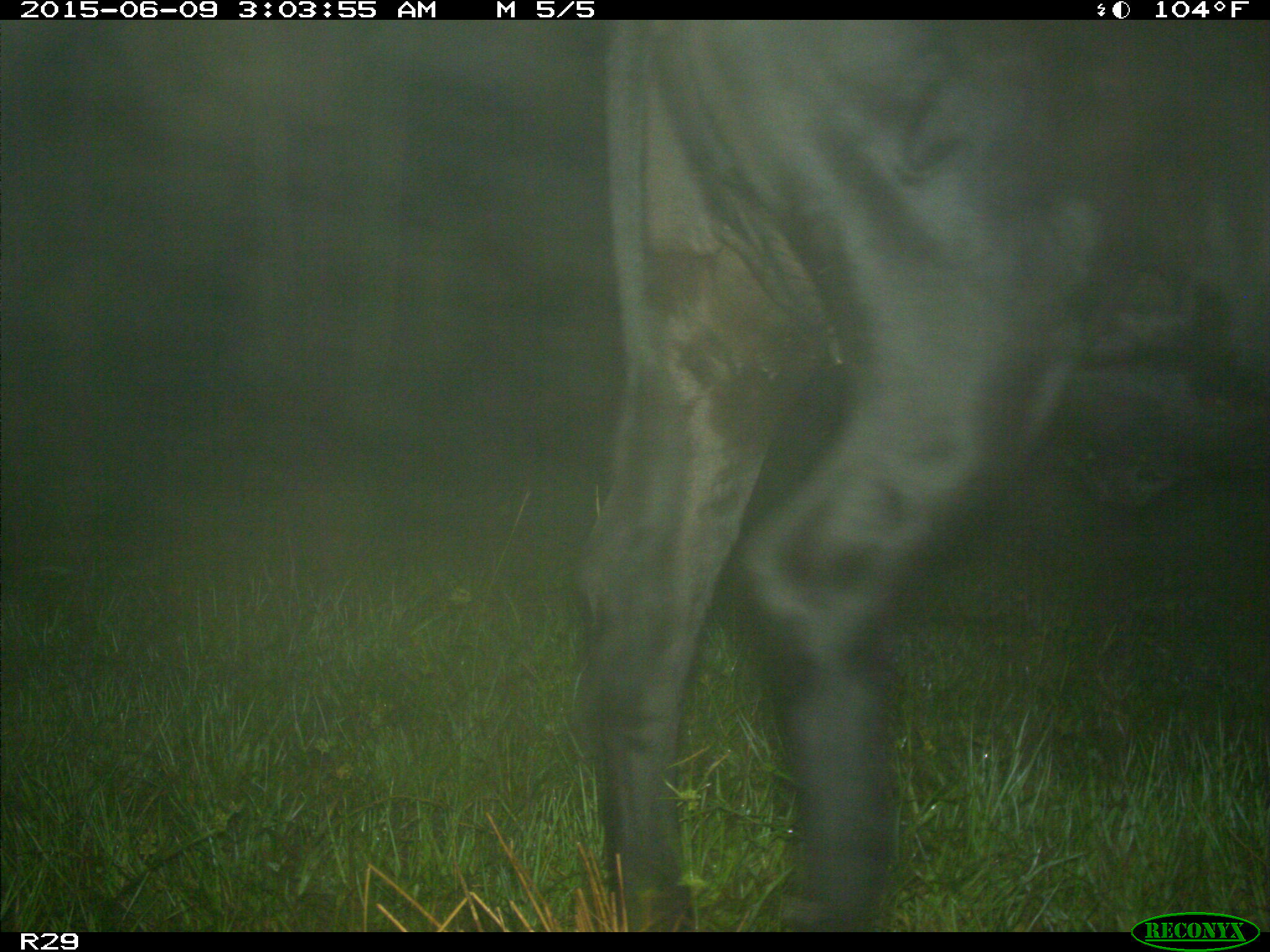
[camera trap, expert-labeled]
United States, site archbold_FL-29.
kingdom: Animalia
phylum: Chordata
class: Mammalia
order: Artiodactyla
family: Bovidae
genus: Bos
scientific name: Bos taurus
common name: domestic cow